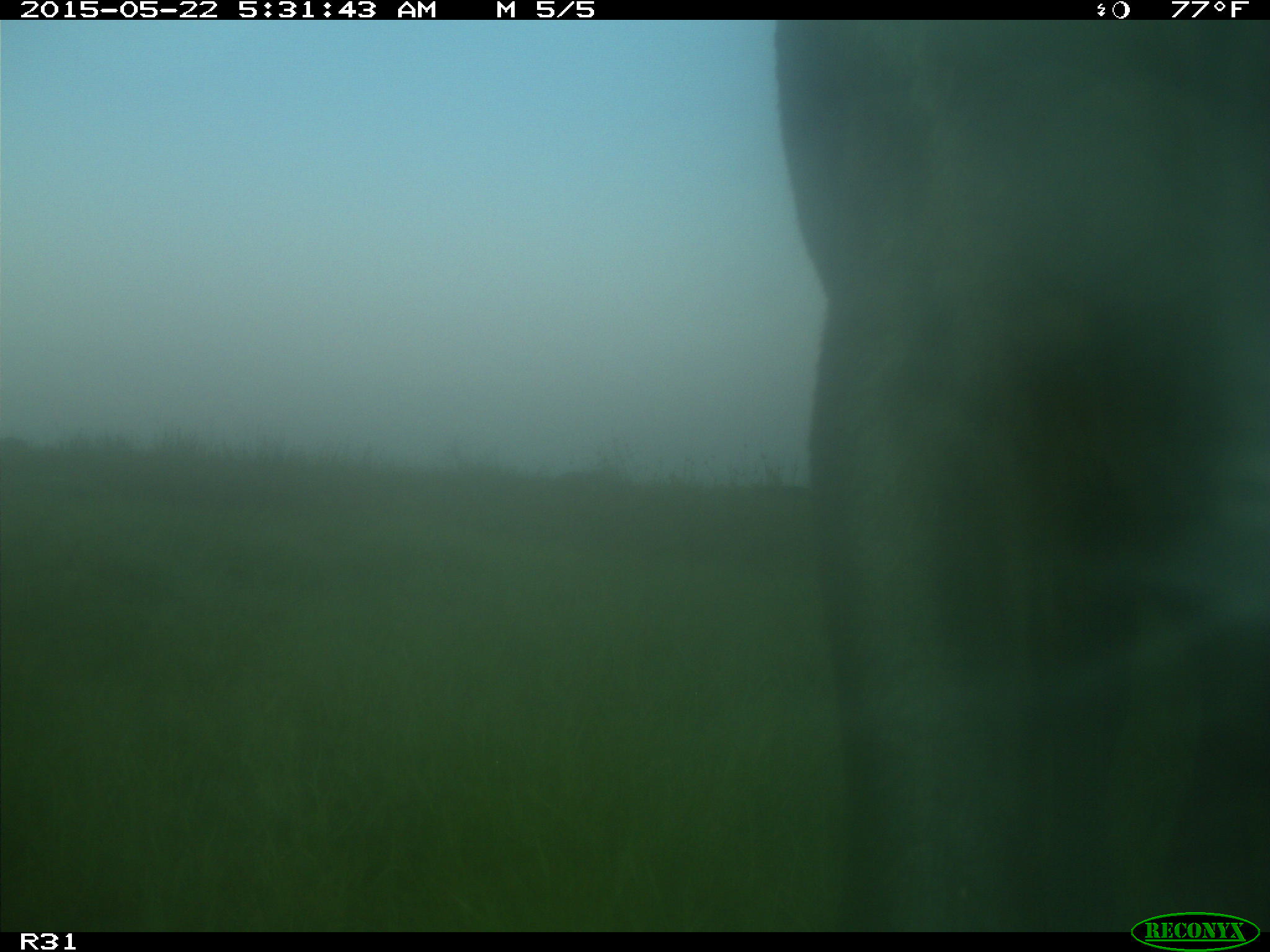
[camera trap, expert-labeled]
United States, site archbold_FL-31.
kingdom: Animalia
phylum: Chordata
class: Mammalia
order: Artiodactyla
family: Bovidae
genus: Bos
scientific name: Bos taurus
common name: domestic cow